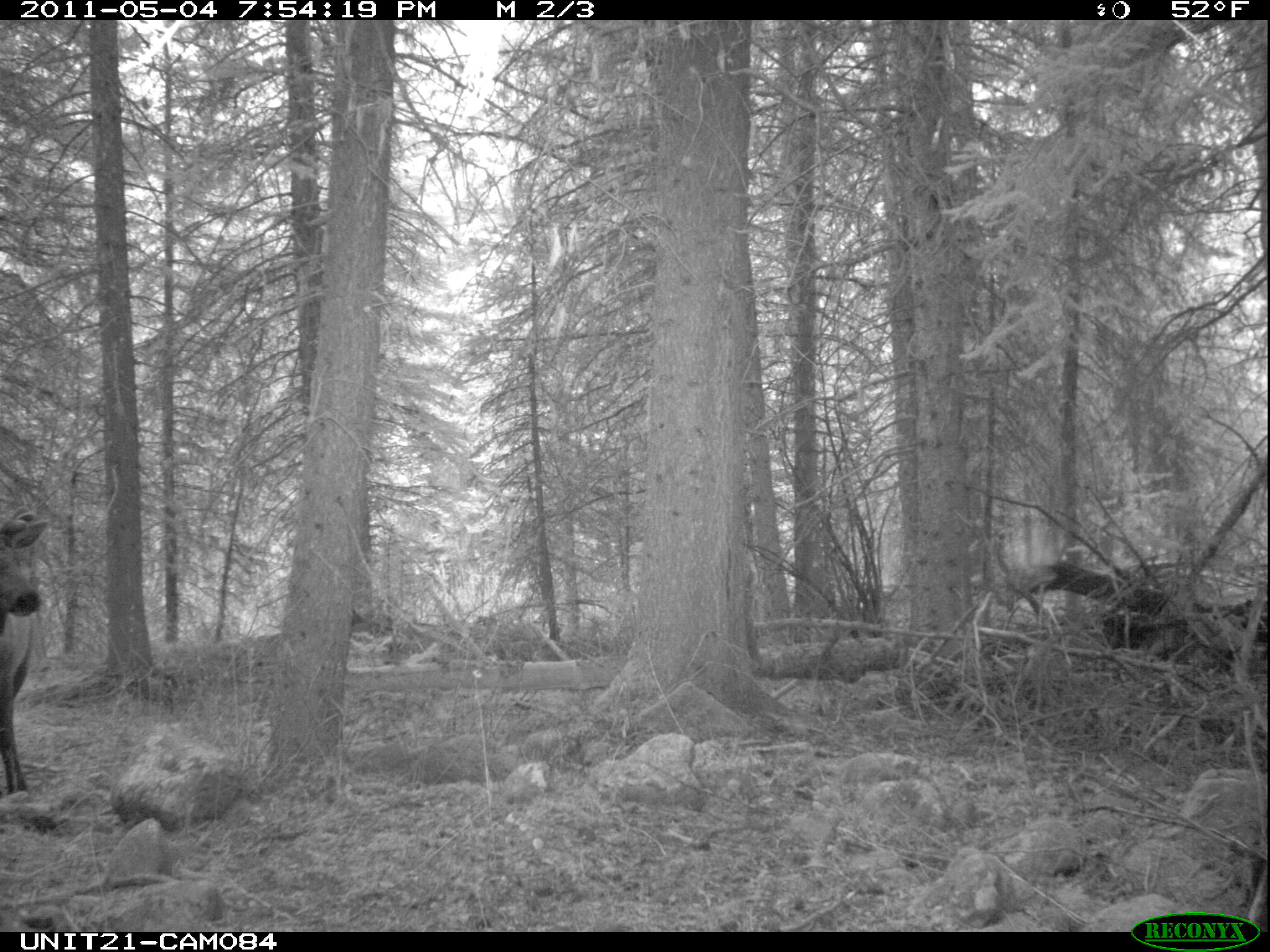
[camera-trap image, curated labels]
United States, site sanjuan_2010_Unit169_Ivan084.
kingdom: Animalia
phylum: Chordata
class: Mammalia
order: Artiodactyla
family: Cervidae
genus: Cervus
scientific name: Cervus elaphus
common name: red deer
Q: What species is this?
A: Cervus elaphus (red deer).